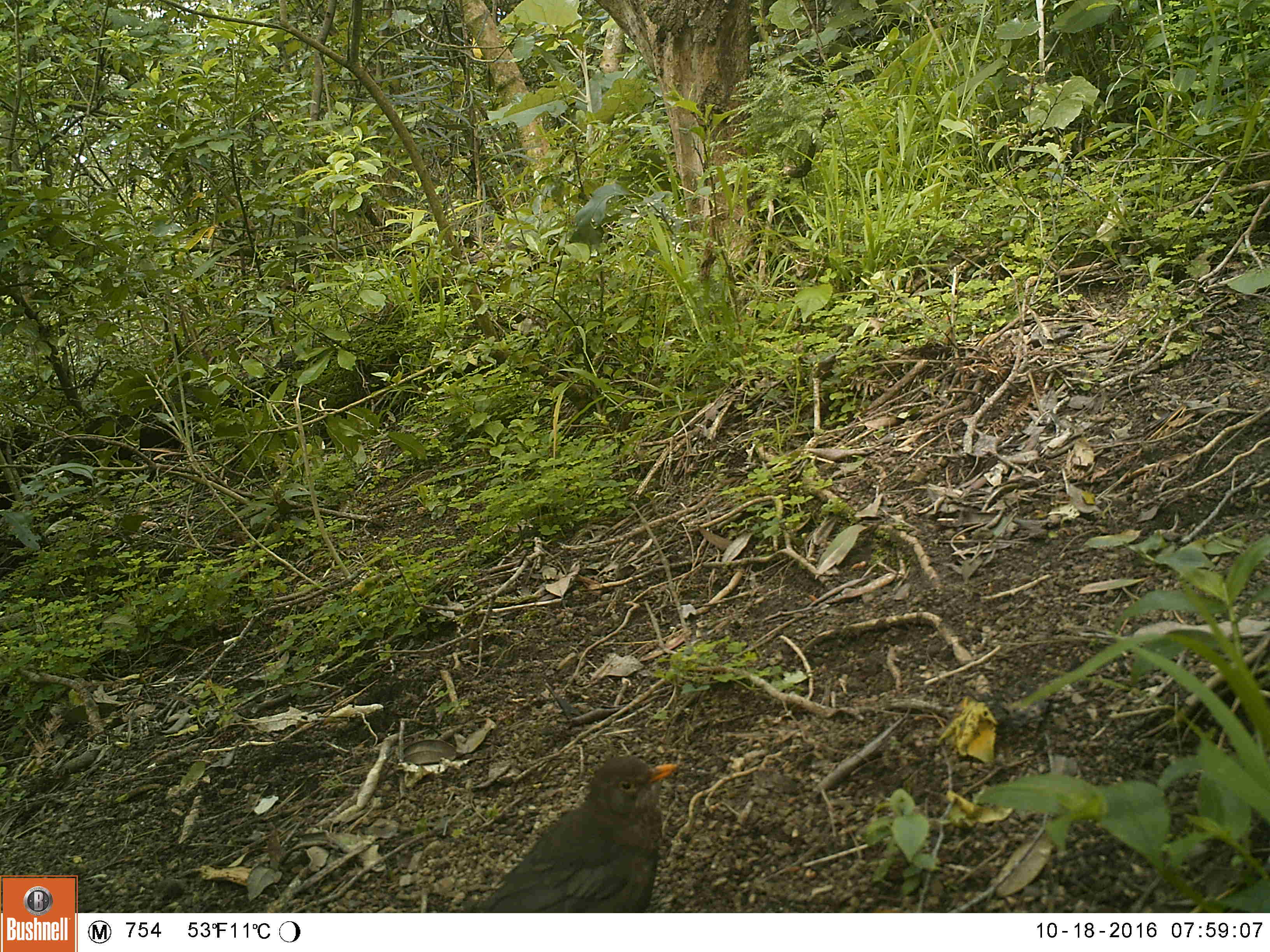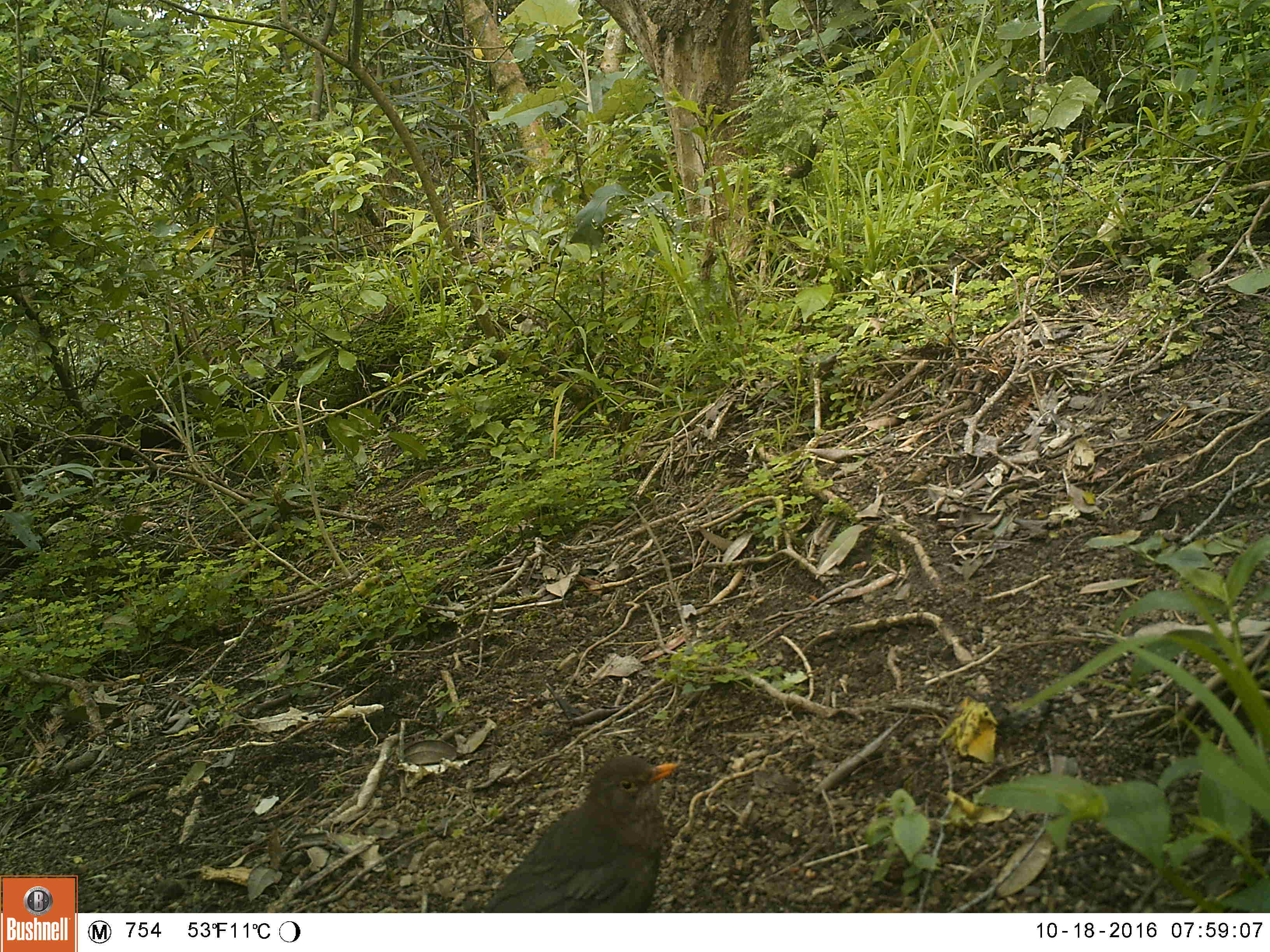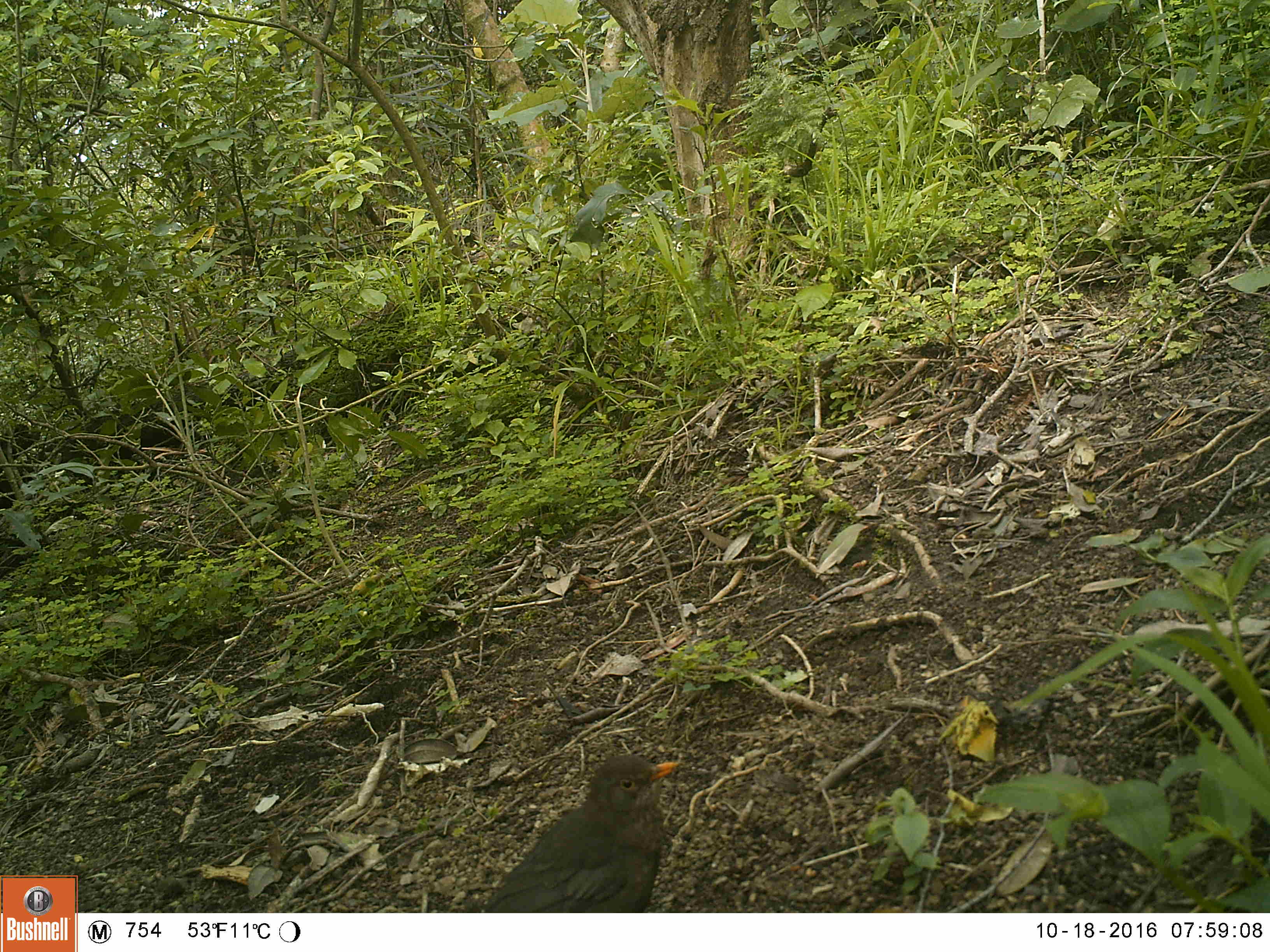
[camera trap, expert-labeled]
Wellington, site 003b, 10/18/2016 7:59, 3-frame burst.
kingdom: Animalia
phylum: Chordata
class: Aves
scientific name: Aves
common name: bird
Bird (Aves).